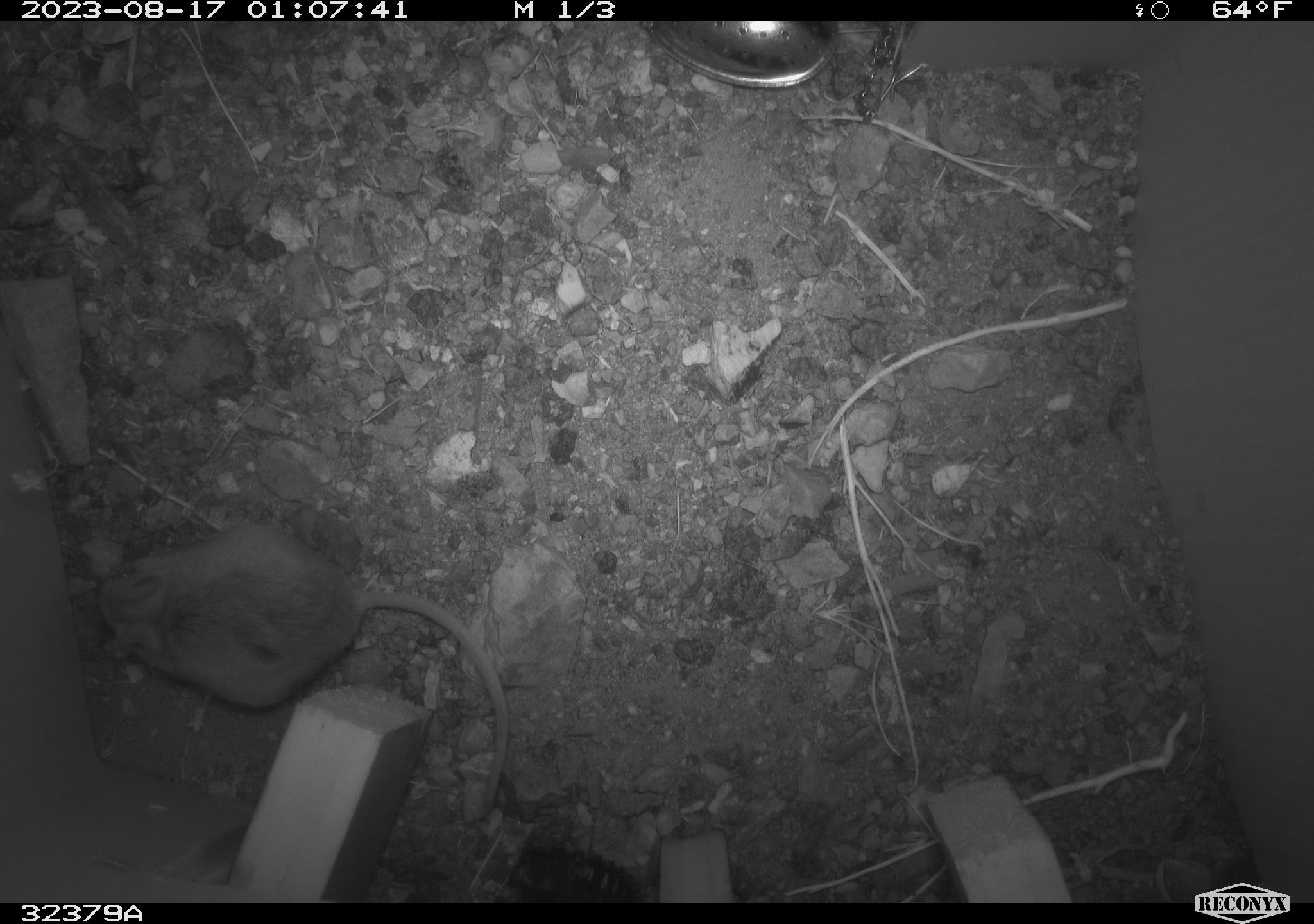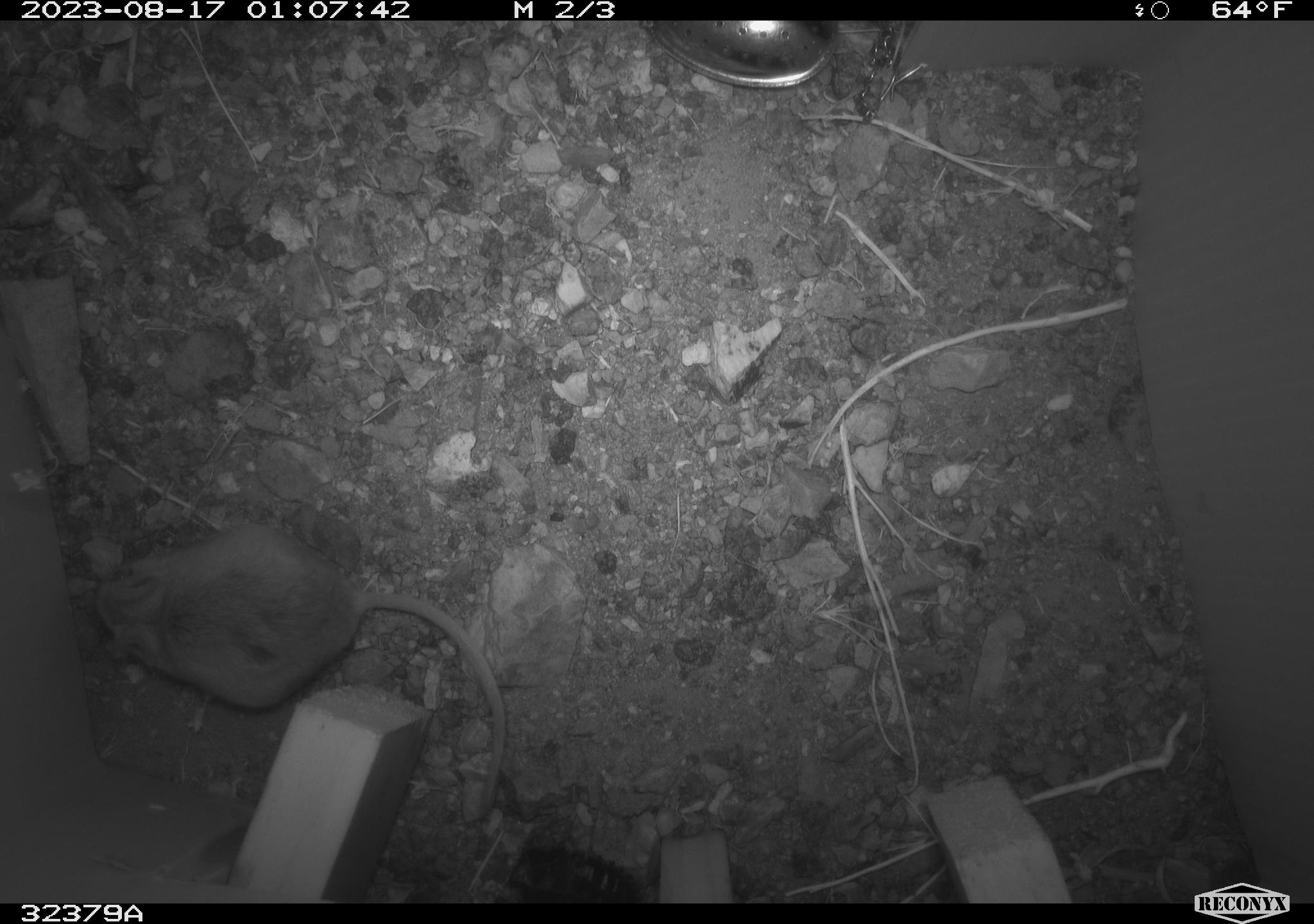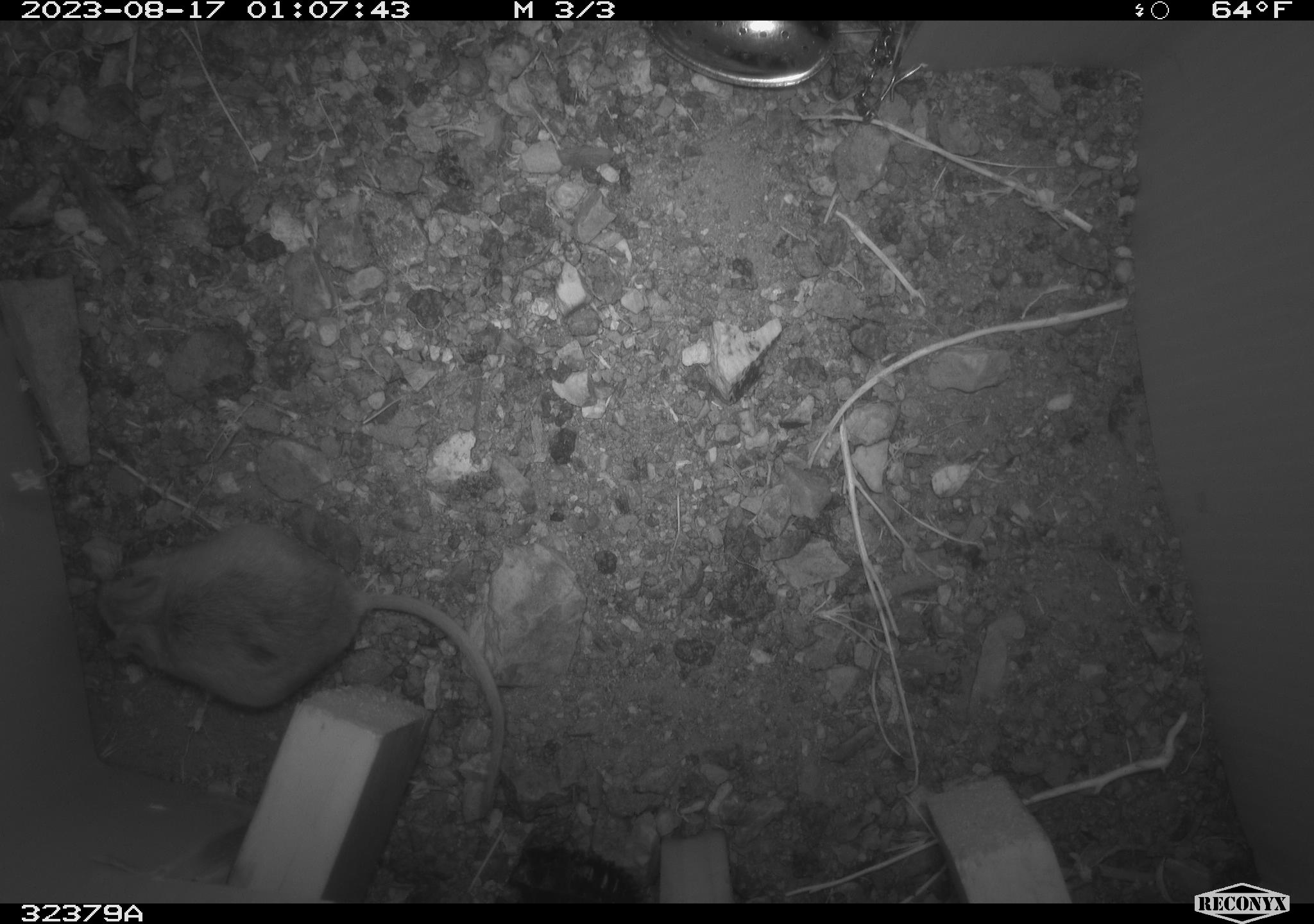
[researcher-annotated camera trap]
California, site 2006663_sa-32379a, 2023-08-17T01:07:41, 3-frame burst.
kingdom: Animalia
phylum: Chordata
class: Mammalia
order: Rodentia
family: Cricetidae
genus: Peromyscus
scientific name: Peromyscus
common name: deer mice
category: peromyscus species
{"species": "peromyscus species (deer mice) (Peromyscus)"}